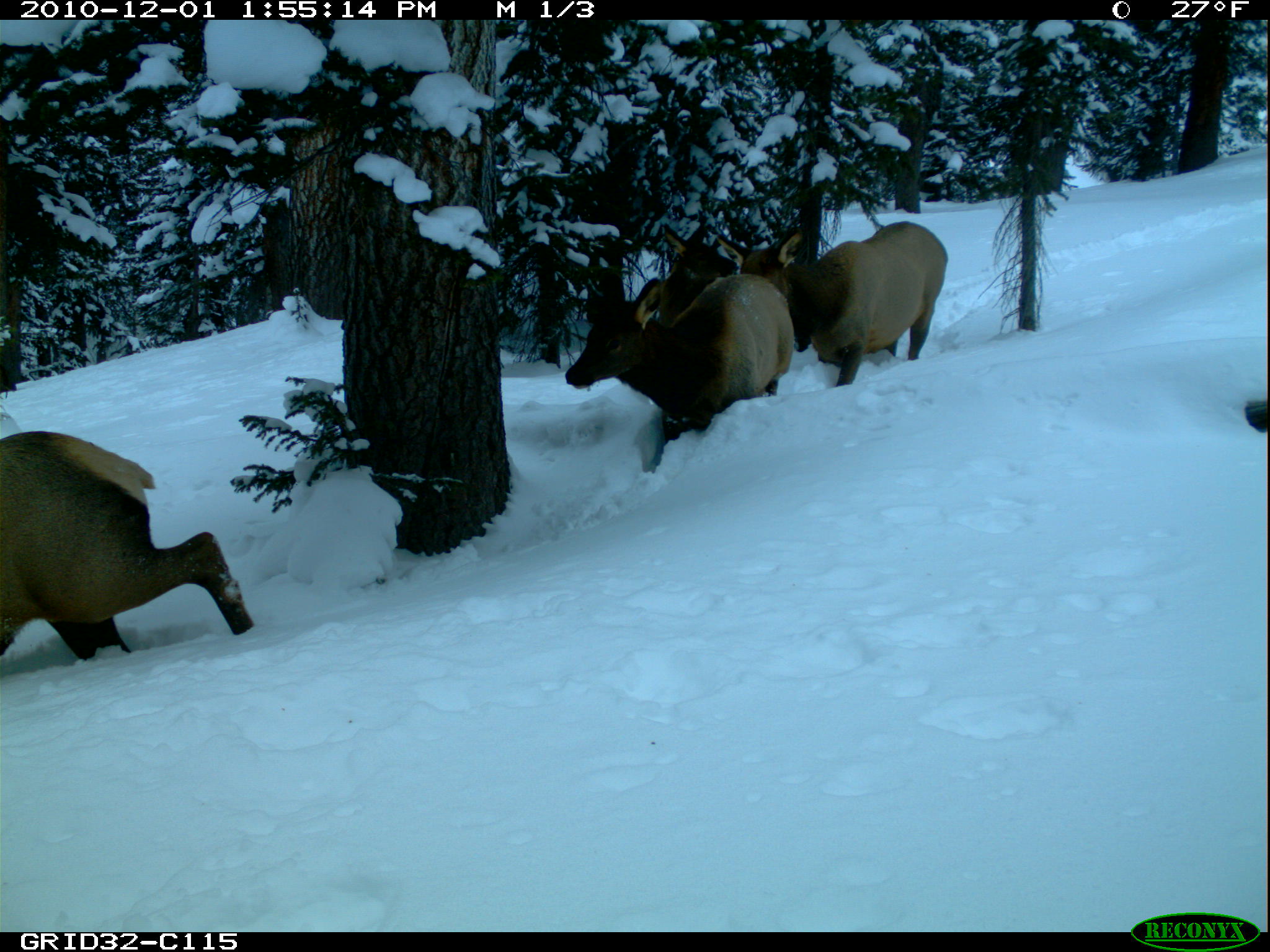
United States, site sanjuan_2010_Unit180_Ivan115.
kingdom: Animalia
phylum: Chordata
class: Mammalia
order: Artiodactyla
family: Cervidae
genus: Cervus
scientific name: Cervus elaphus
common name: red deer